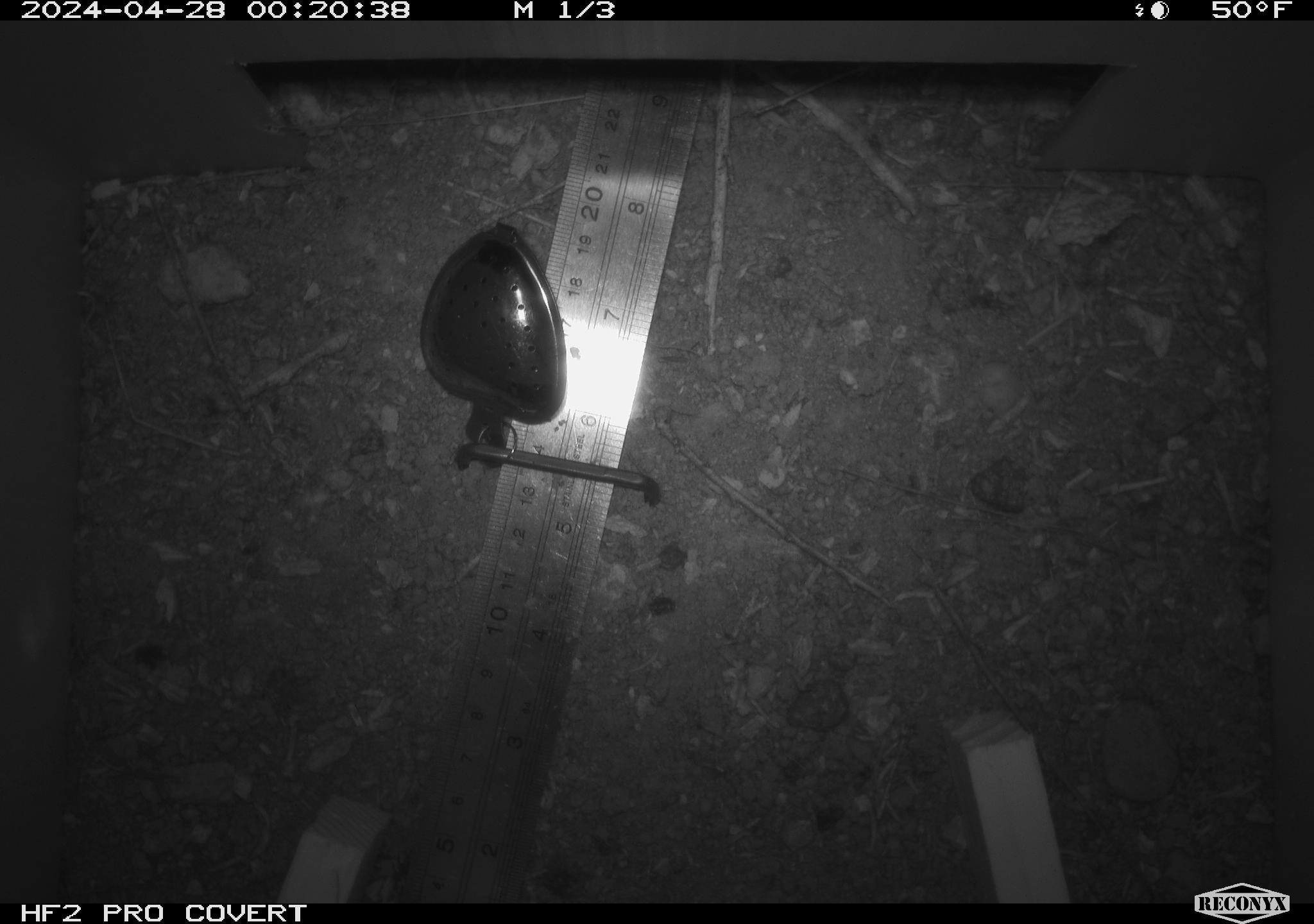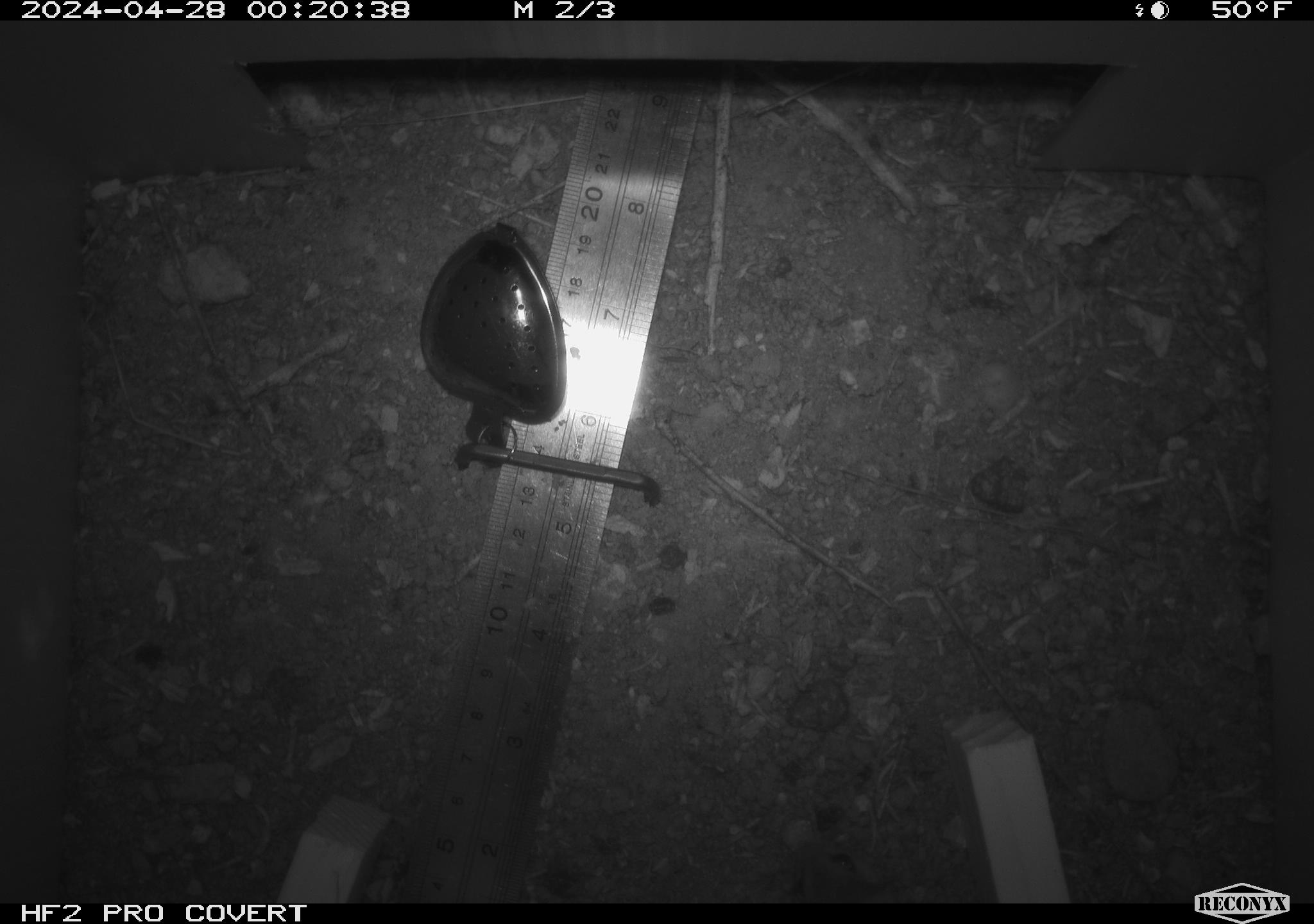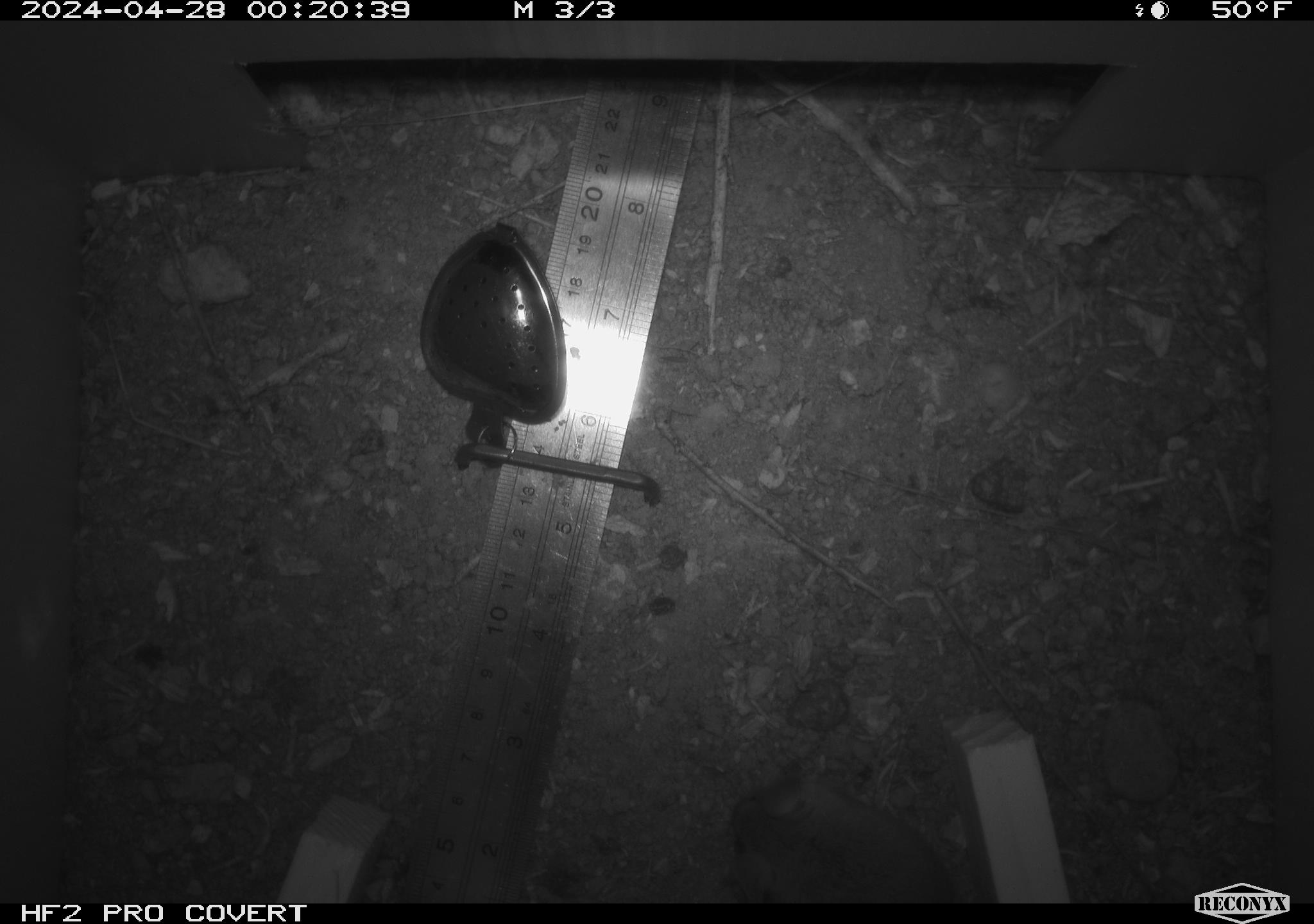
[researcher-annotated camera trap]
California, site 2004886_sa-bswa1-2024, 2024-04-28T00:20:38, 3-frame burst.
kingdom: Animalia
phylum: Chordata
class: Mammalia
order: Rodentia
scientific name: Rodentia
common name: mouse species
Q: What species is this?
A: Mouse species (Rodentia).